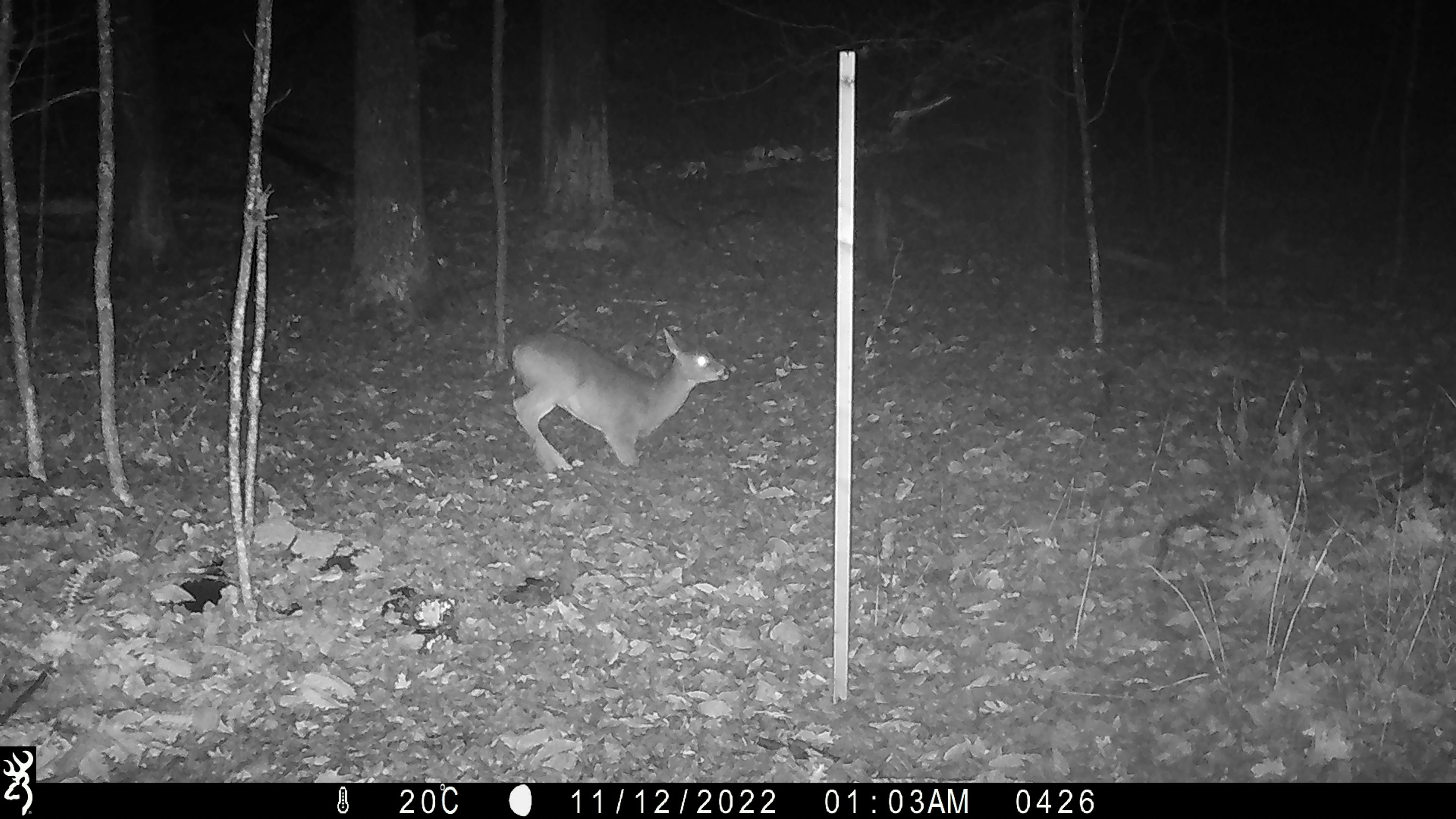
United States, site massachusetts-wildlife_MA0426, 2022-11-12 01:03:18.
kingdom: Animalia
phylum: Chordata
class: Mammalia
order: Artiodactyla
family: Cervidae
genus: Odocoileus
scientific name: Odocoileus virginianus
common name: white-tailed deer